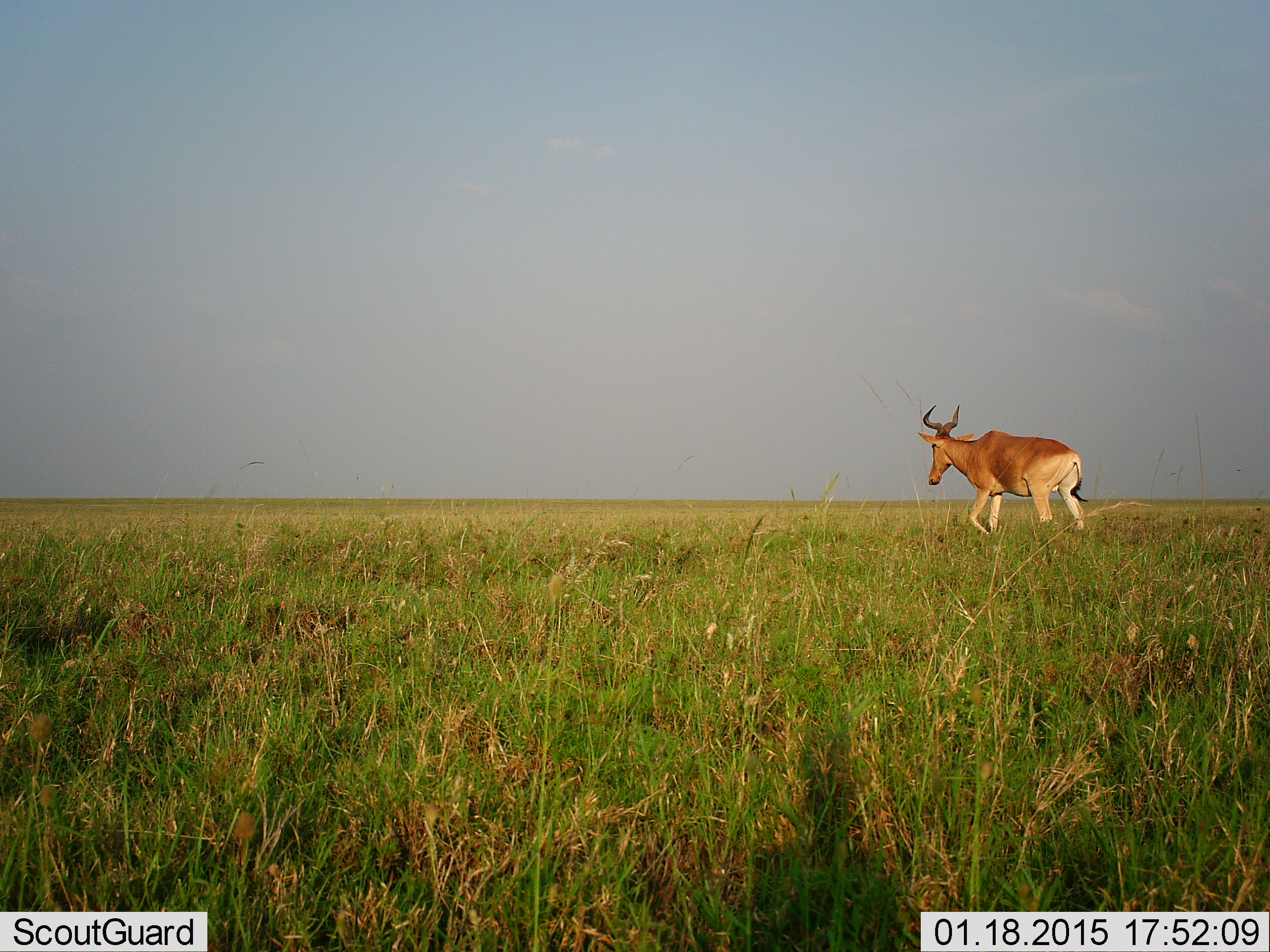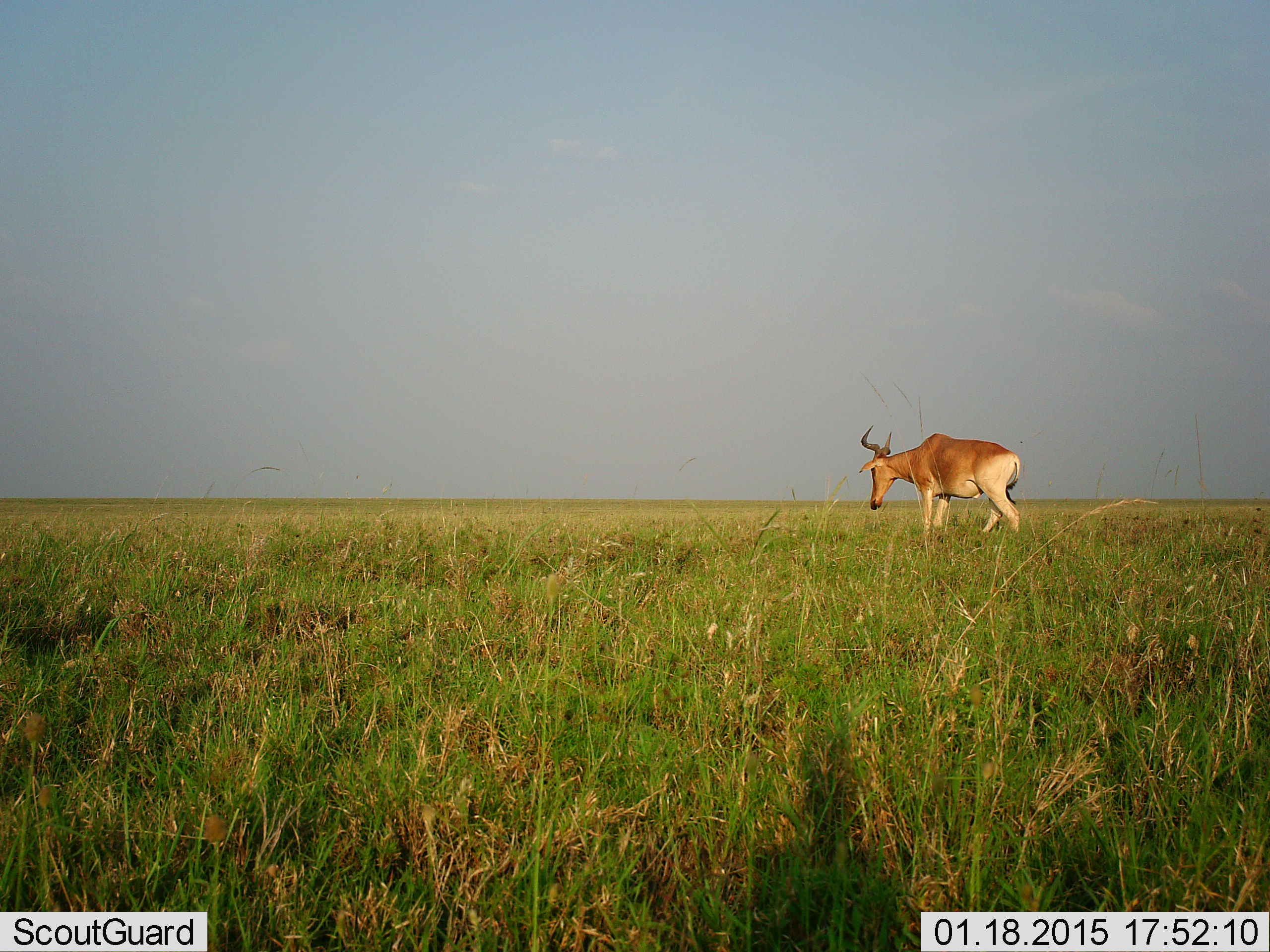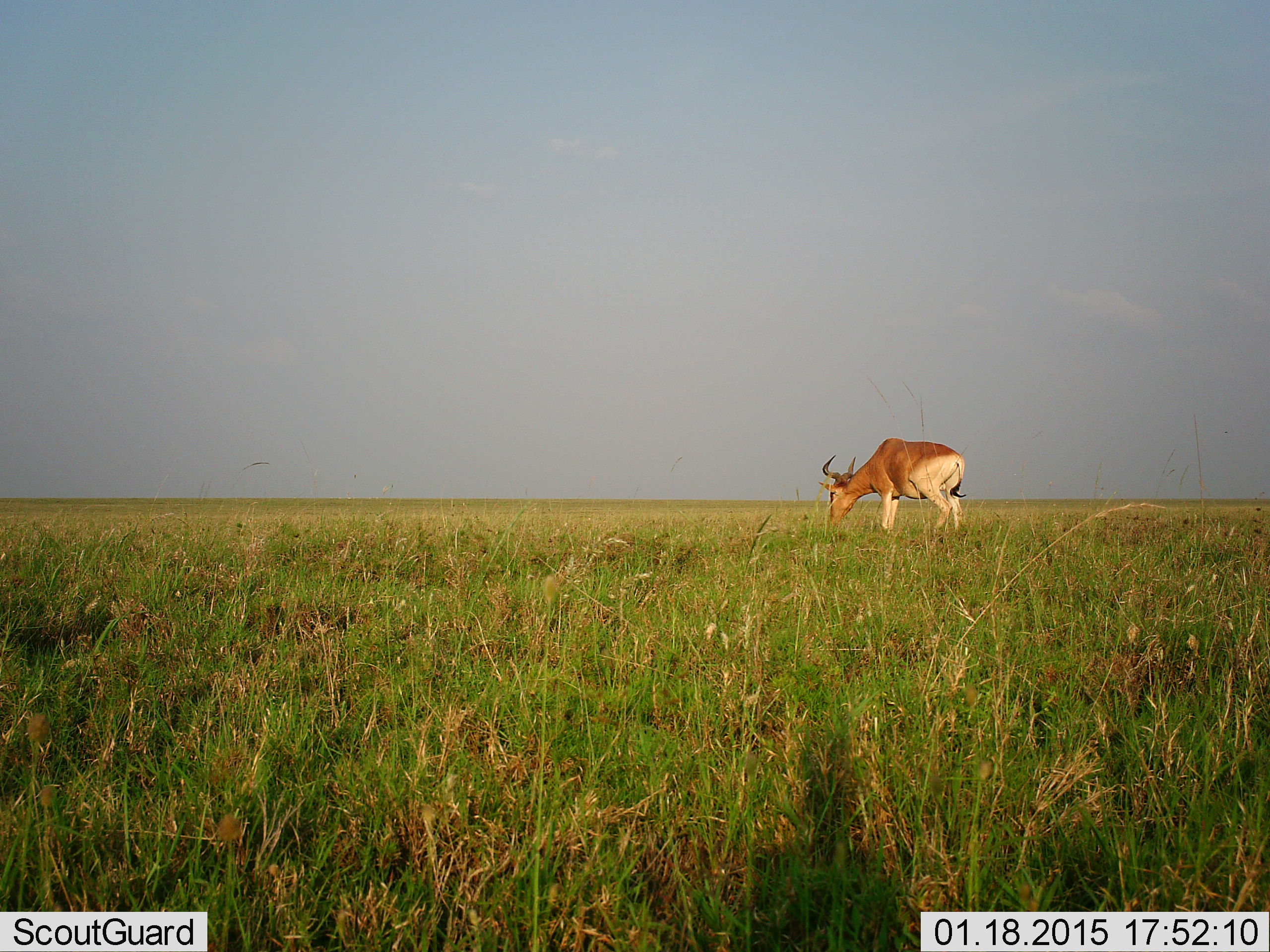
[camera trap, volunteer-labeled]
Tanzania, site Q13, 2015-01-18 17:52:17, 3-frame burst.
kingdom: Animalia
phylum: Chordata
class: Mammalia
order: Artiodactyla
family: Bovidae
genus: Alcelaphus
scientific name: Alcelaphus buselaphus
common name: hartebeest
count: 1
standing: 30%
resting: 0%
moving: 80%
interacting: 0%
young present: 0%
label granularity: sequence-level